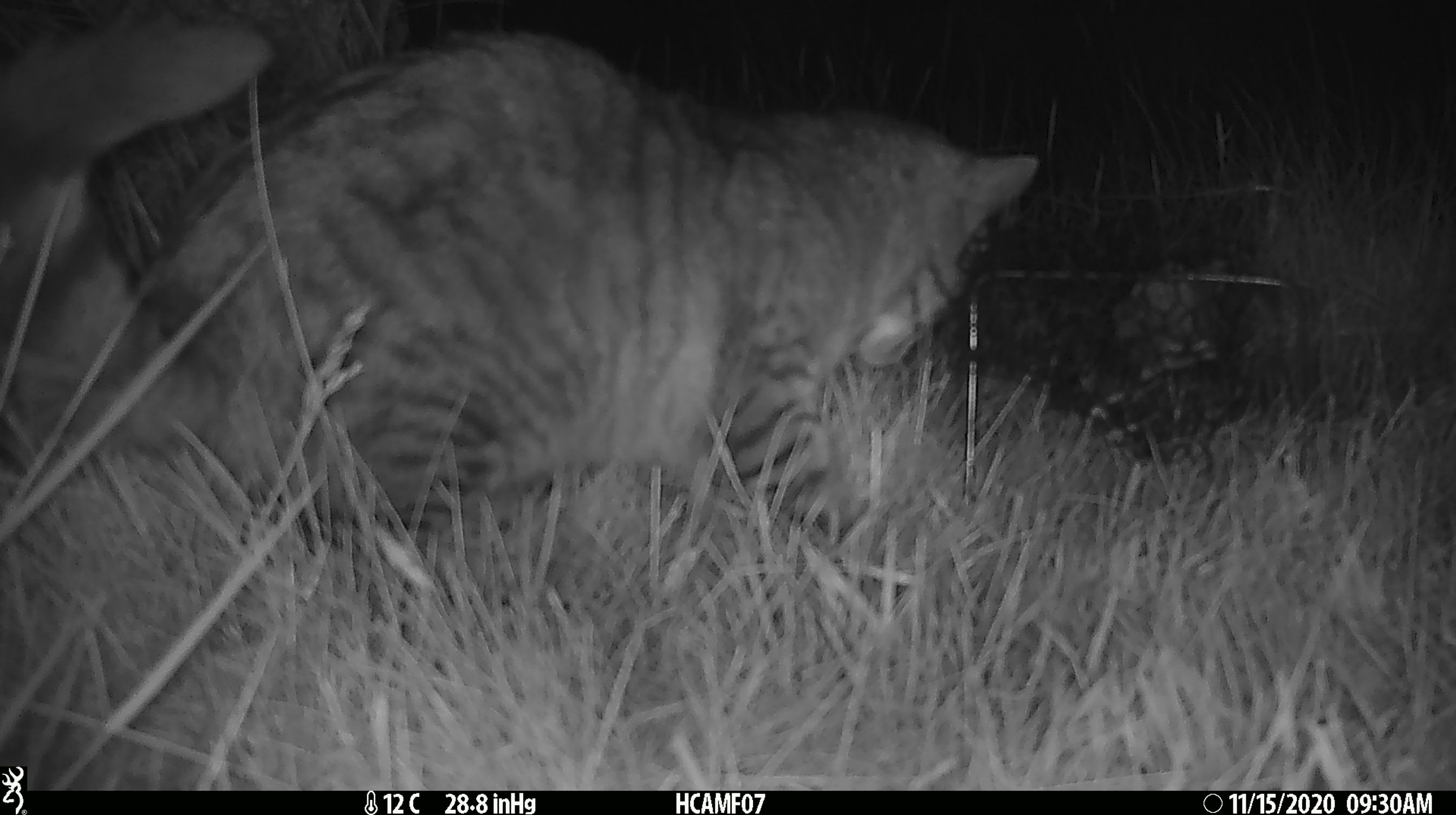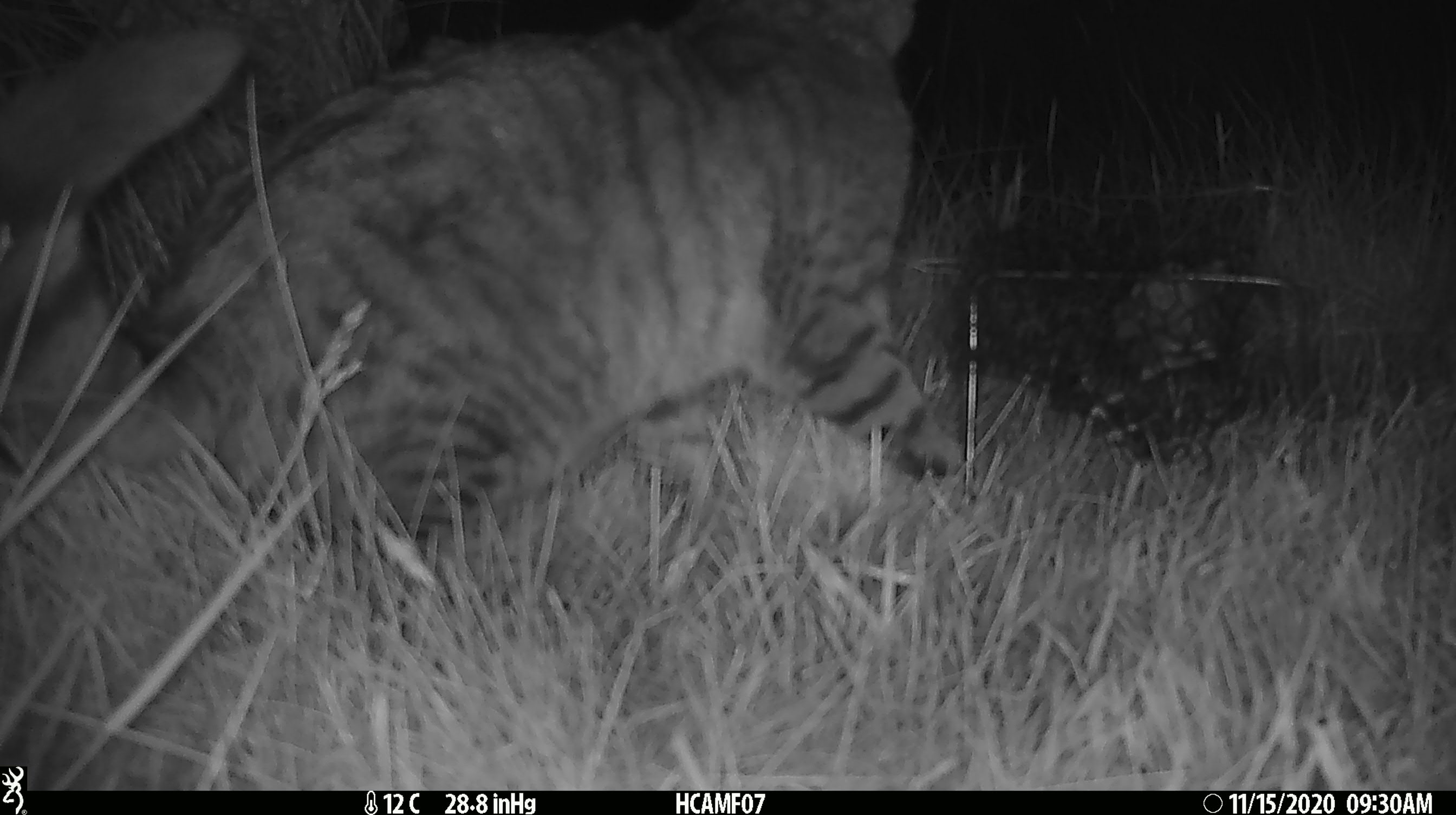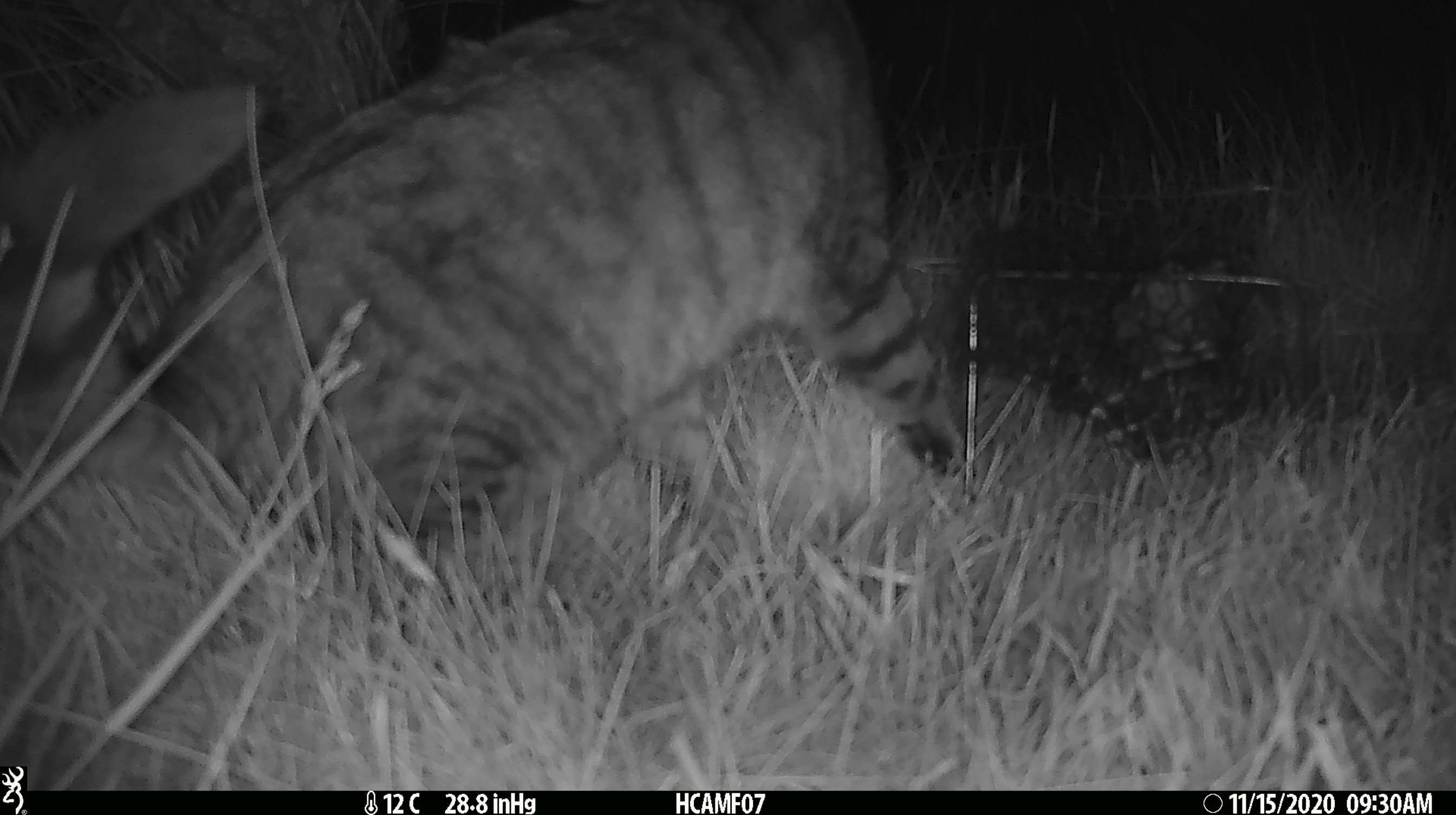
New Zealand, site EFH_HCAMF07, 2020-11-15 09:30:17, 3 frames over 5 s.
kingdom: Animalia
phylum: Chordata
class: Mammalia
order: Carnivora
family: Felidae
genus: Felis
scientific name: Felis catus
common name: domestic cat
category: cat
Cat (domestic cat) (Felis catus).